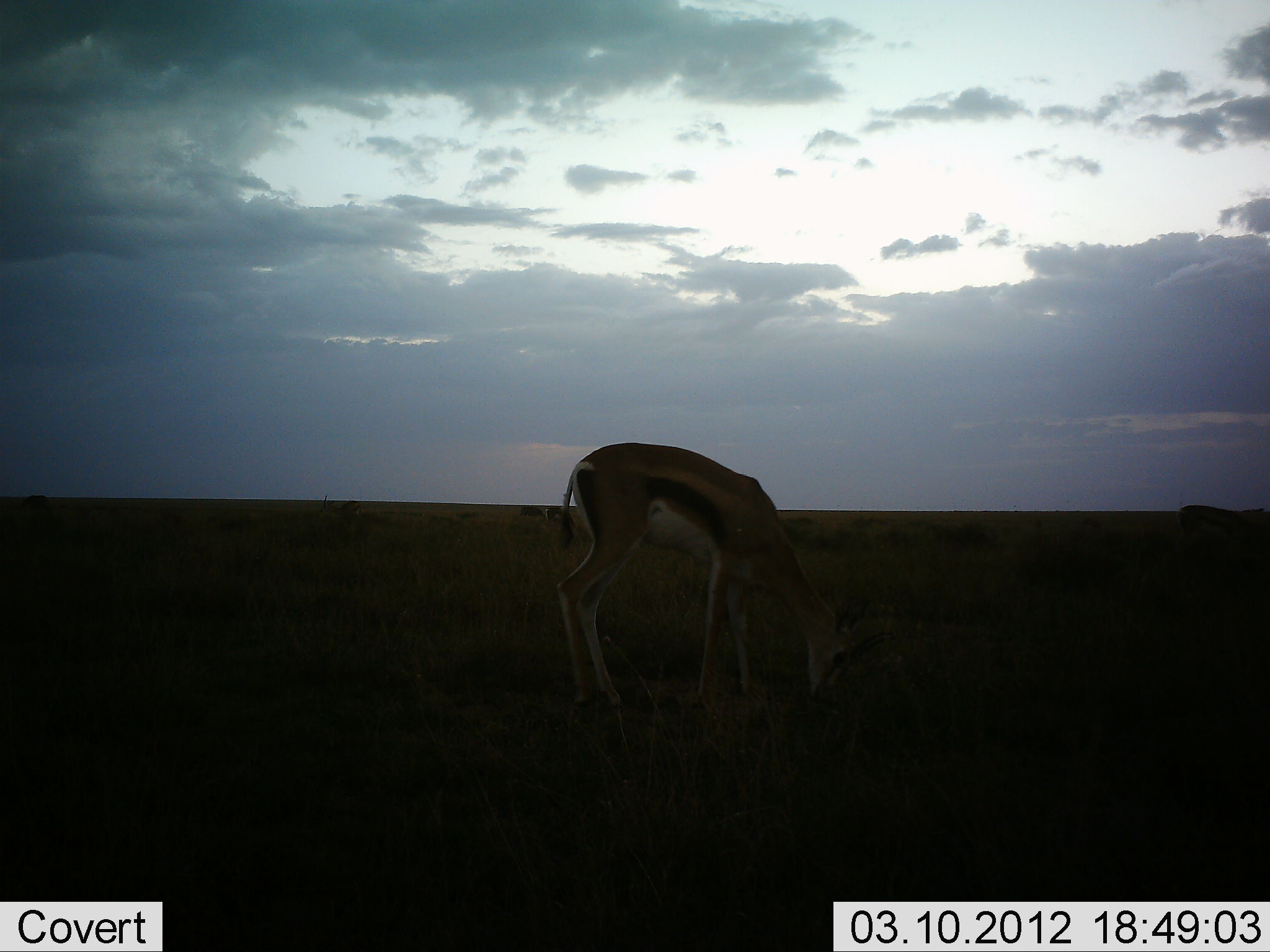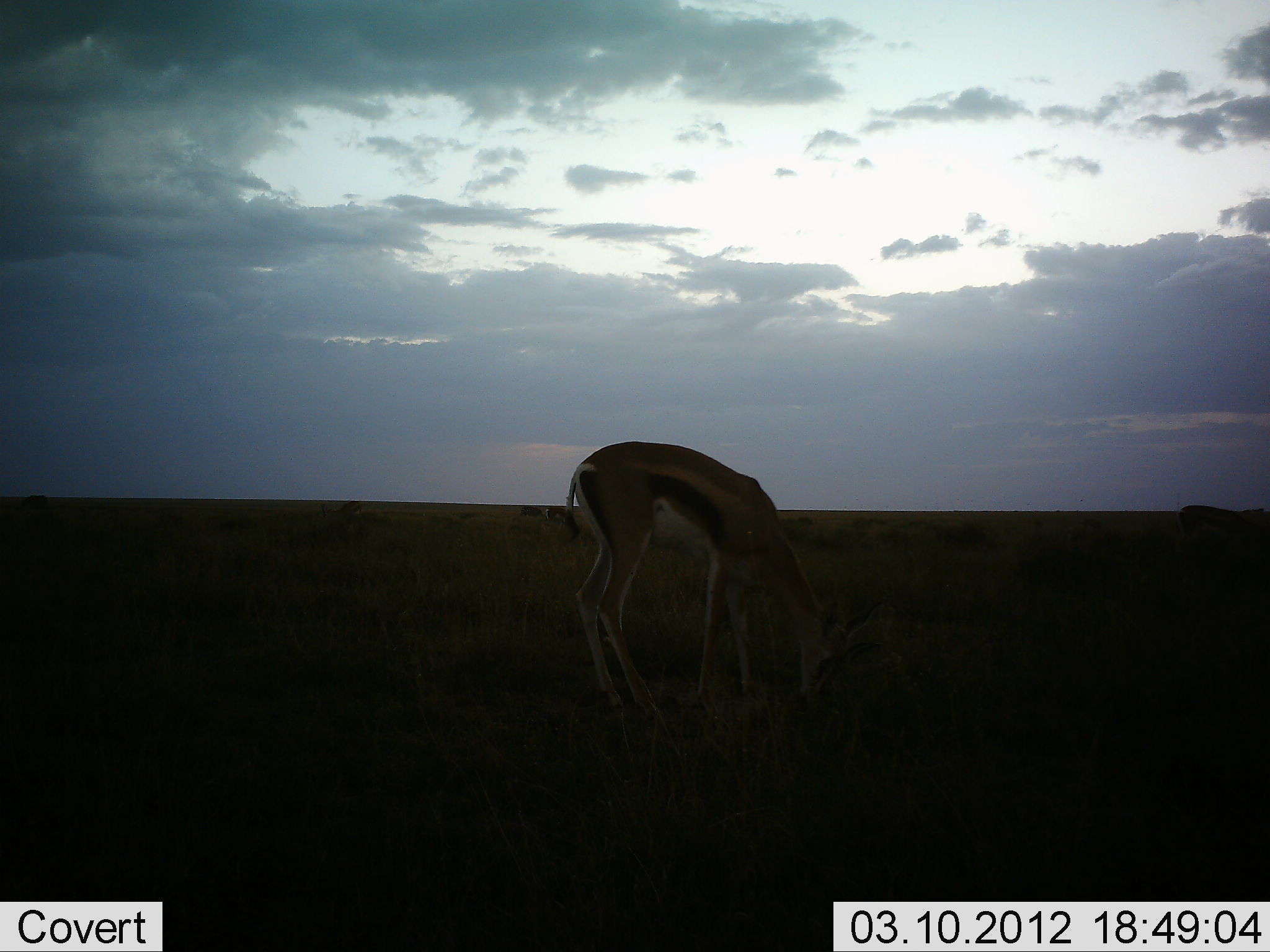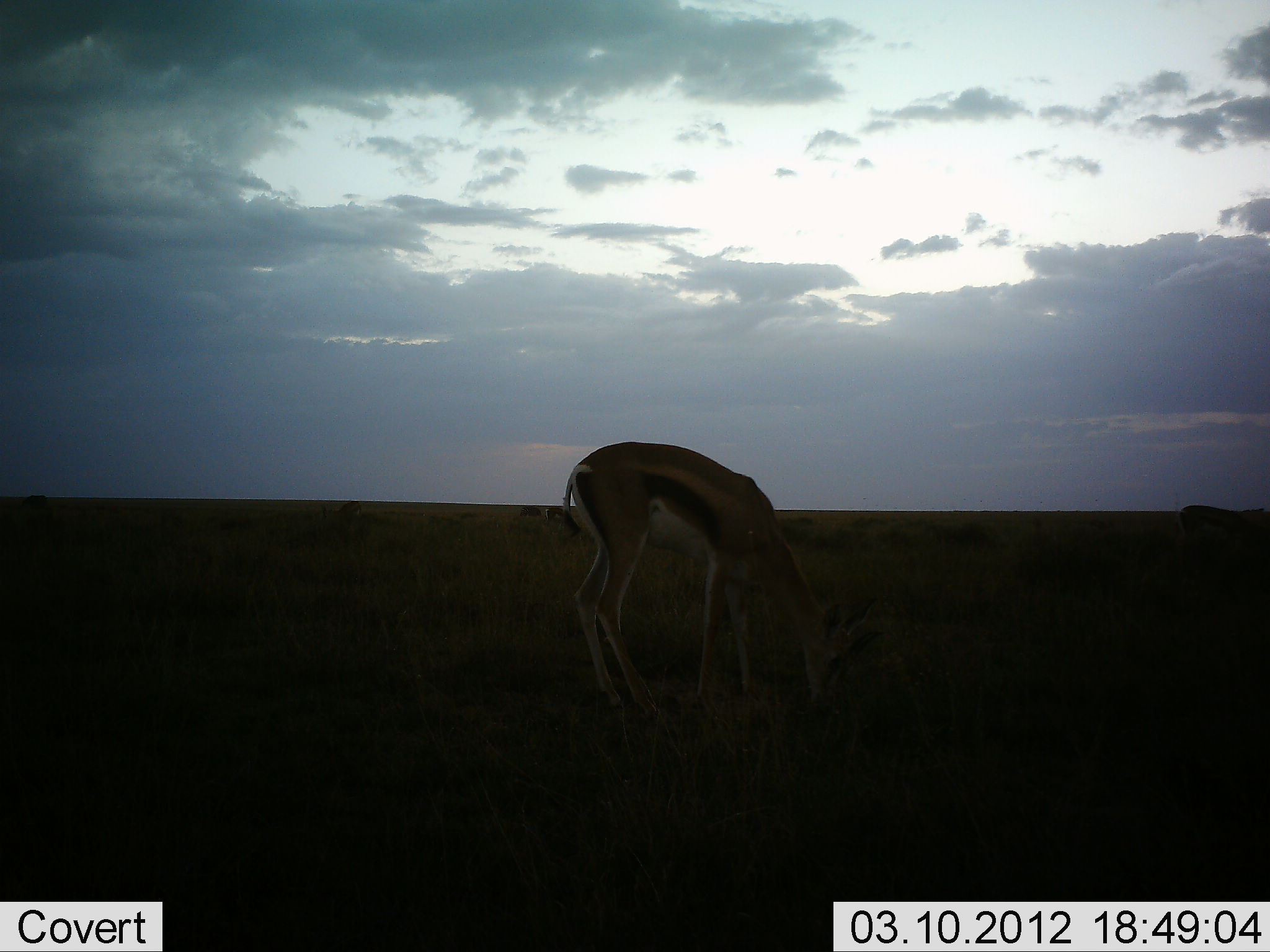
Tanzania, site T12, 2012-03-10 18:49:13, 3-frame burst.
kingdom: Animalia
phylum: Chordata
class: Mammalia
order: Artiodactyla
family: Bovidae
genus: Eudorcas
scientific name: Eudorcas thomsonii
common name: thomson's gazelle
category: gazellethomsons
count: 1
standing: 20%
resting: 0%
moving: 0%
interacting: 0%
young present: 0%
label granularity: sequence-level